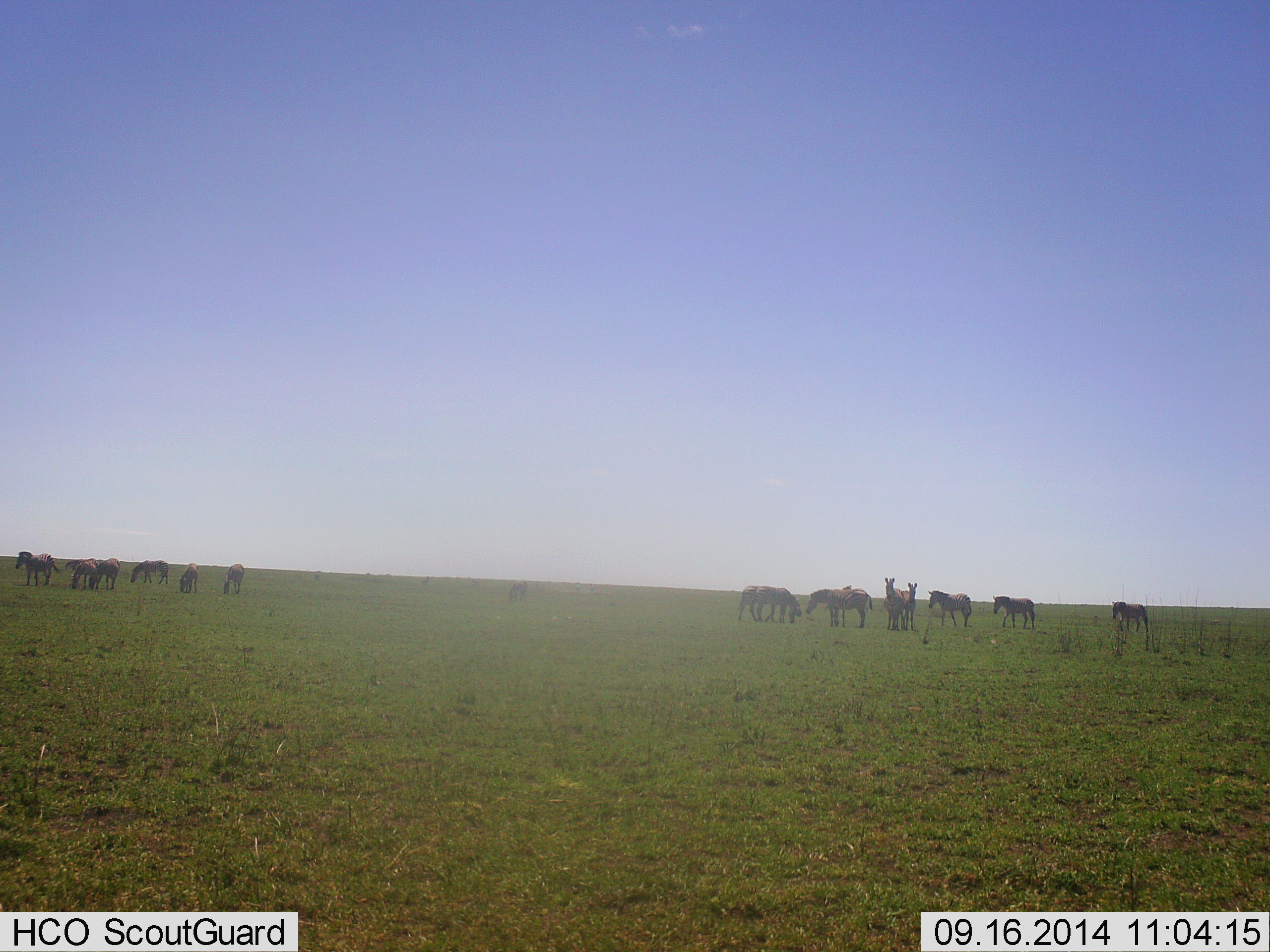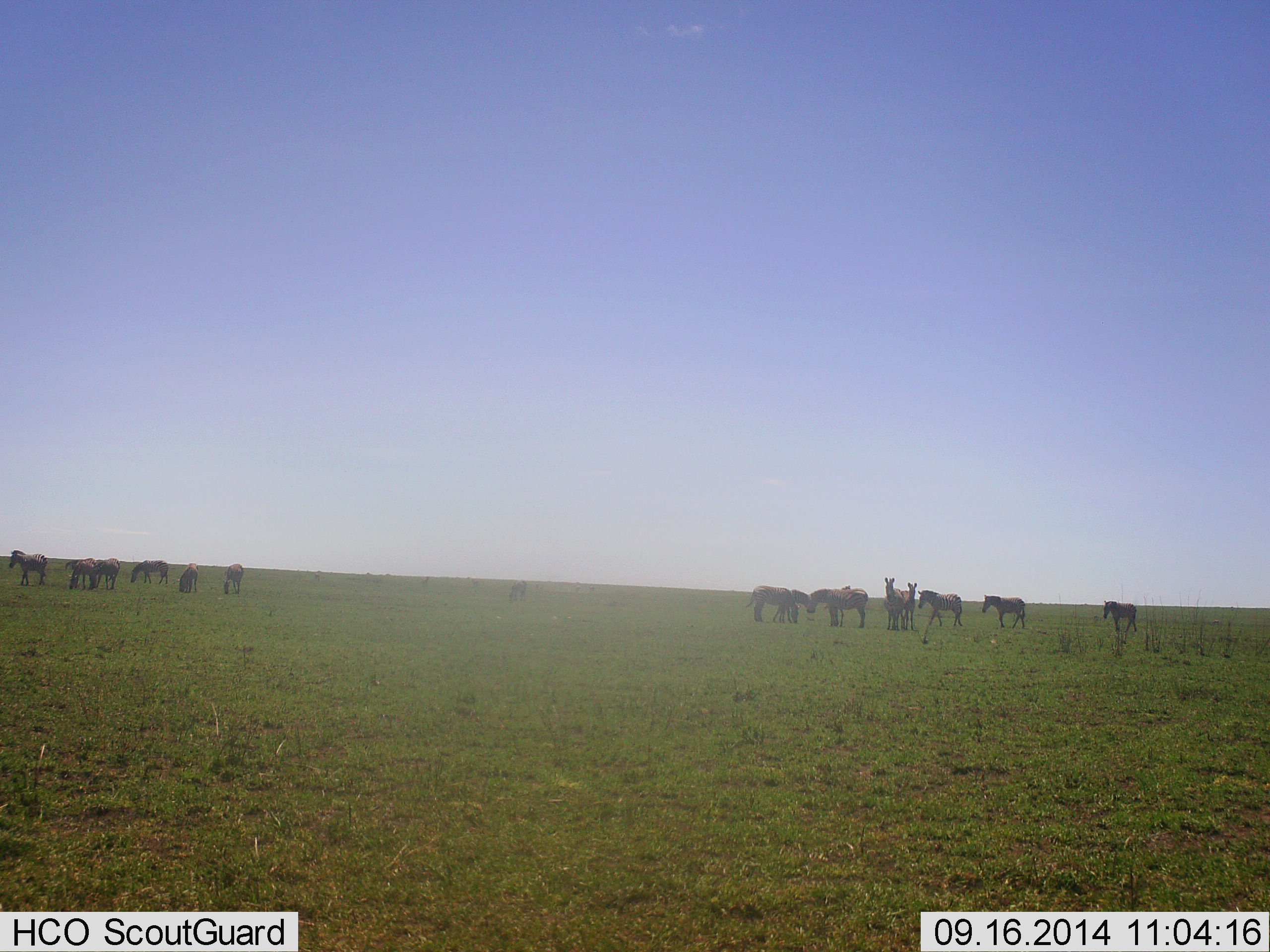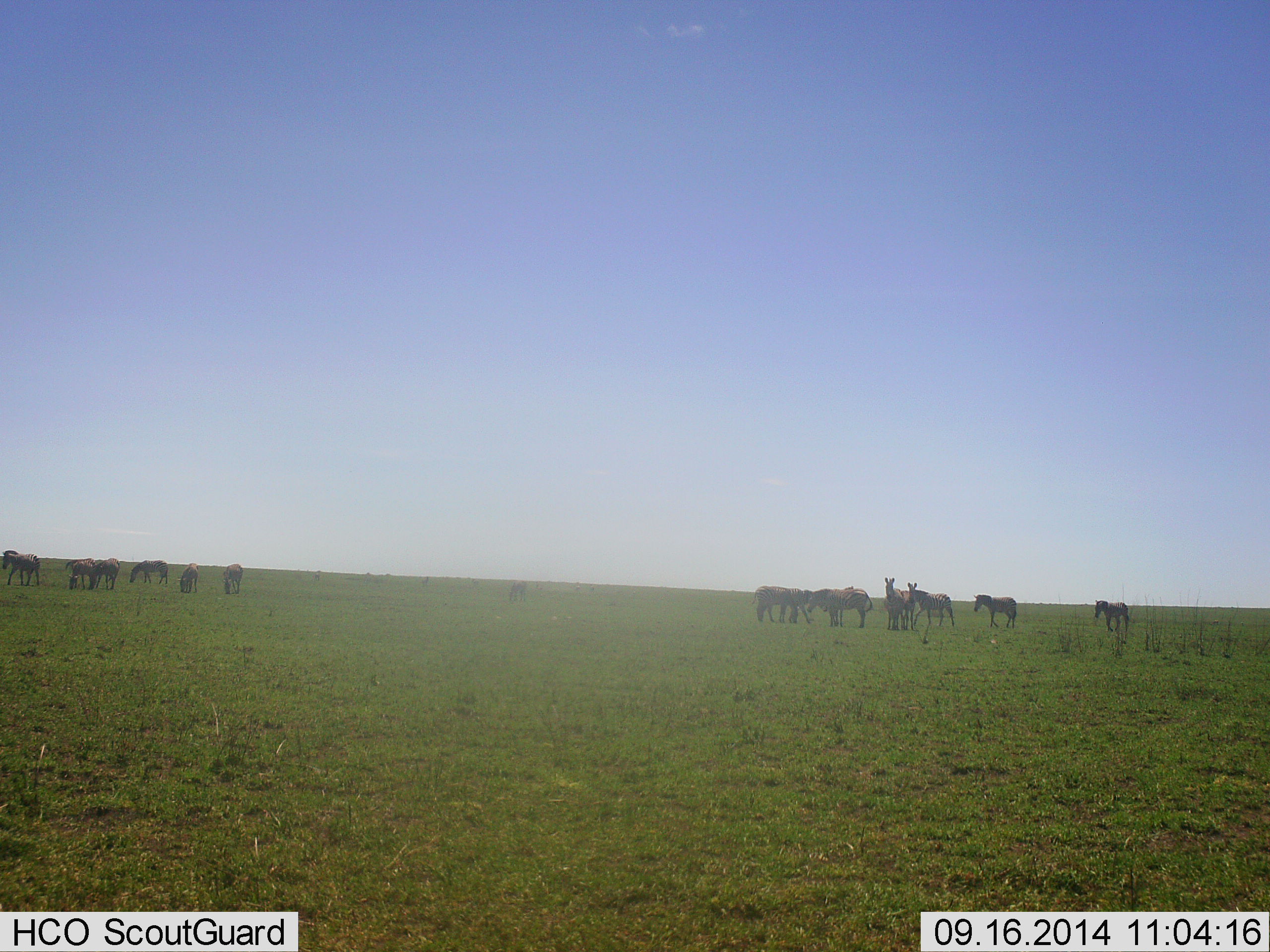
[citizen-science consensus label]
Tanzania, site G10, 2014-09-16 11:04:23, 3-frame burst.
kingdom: Animalia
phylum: Chordata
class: Mammalia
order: Perissodactyla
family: Equidae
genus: Equus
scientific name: Equus quagga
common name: plains zebra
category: zebra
Zebra (plains zebra) (Equus quagga), count 11-50. Behavior (volunteer vote fractions): standing 90%, resting 0%, moving 90%, interacting 30%. Young present (vote fraction): 0%. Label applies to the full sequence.